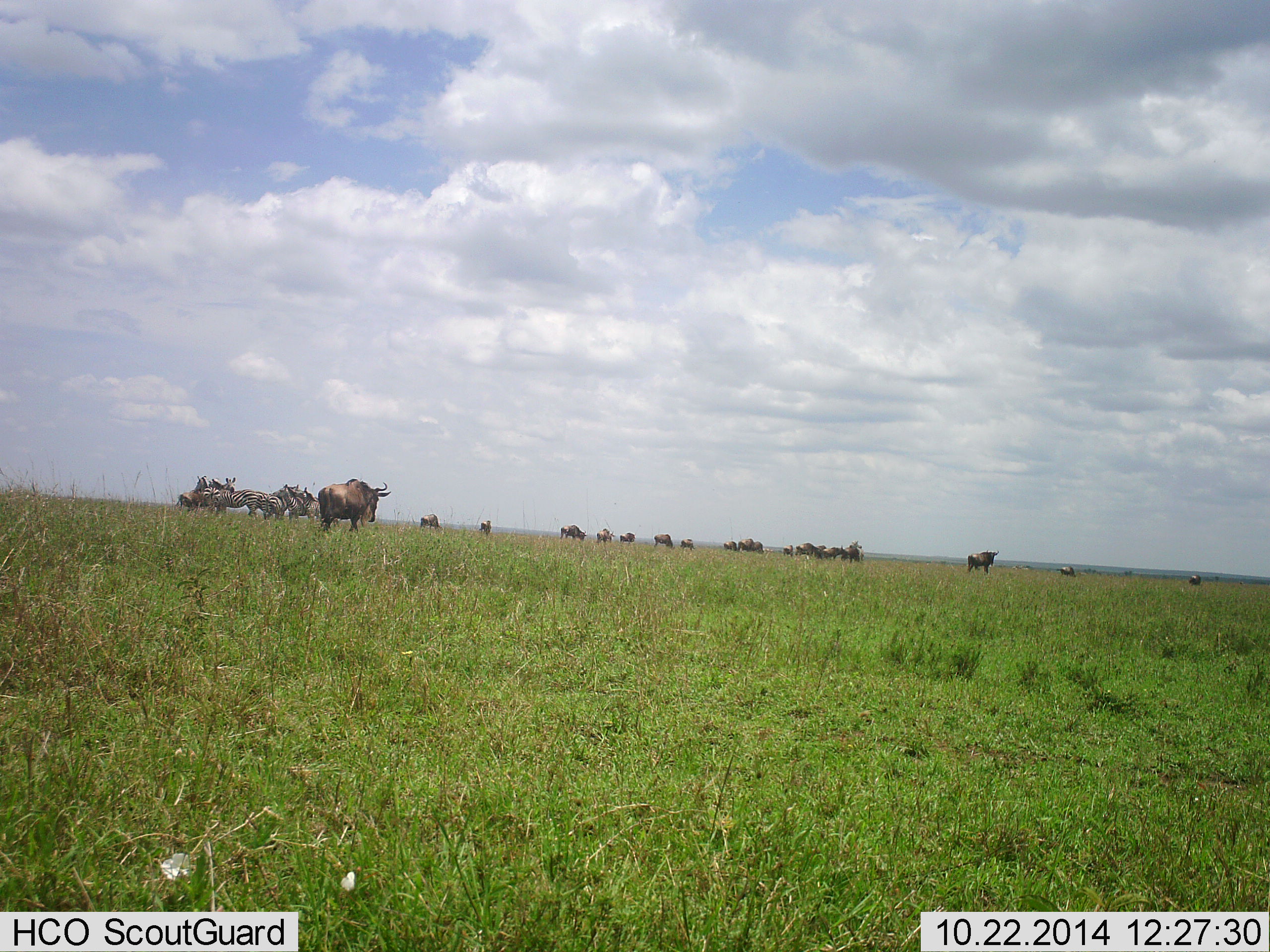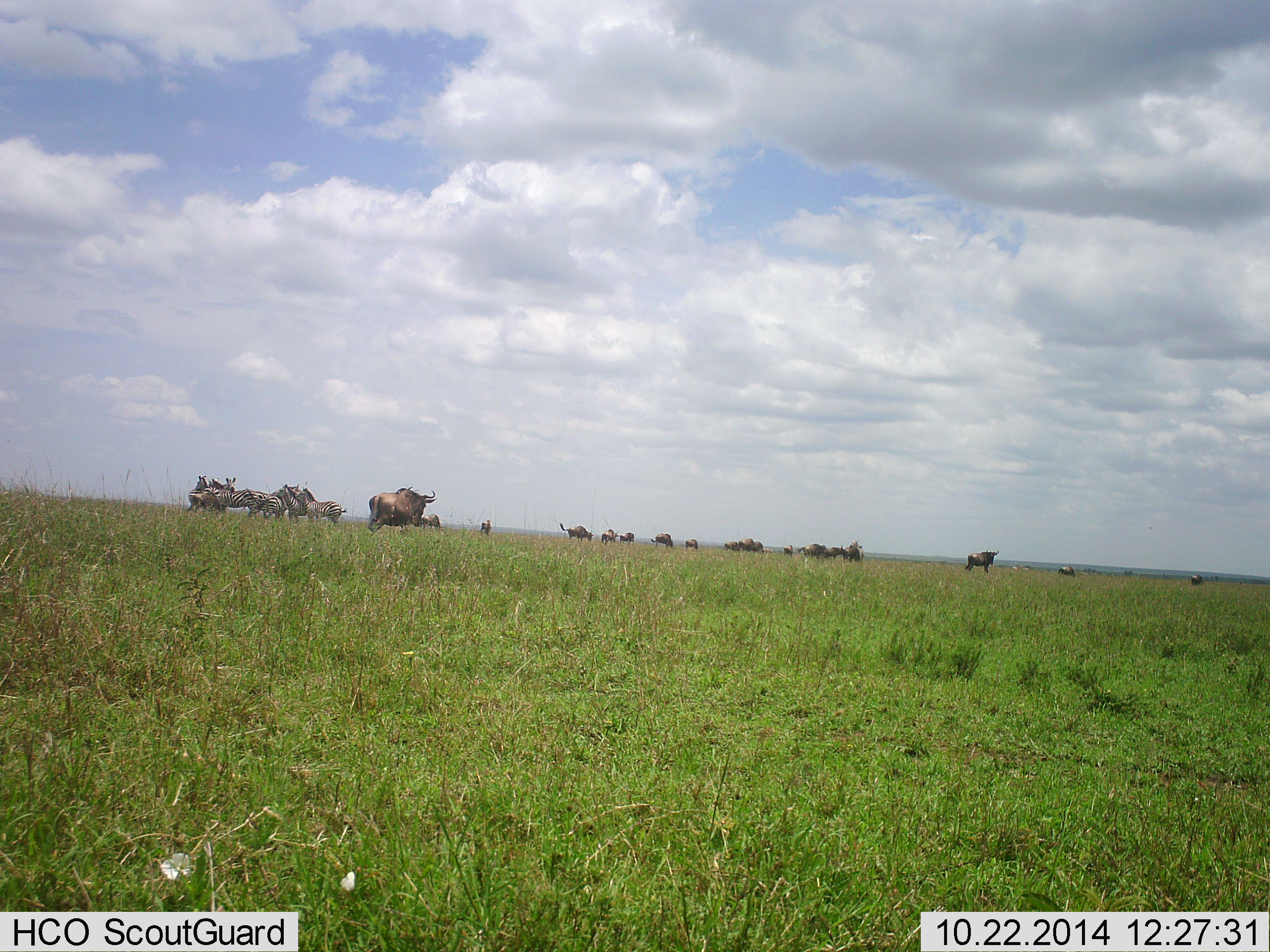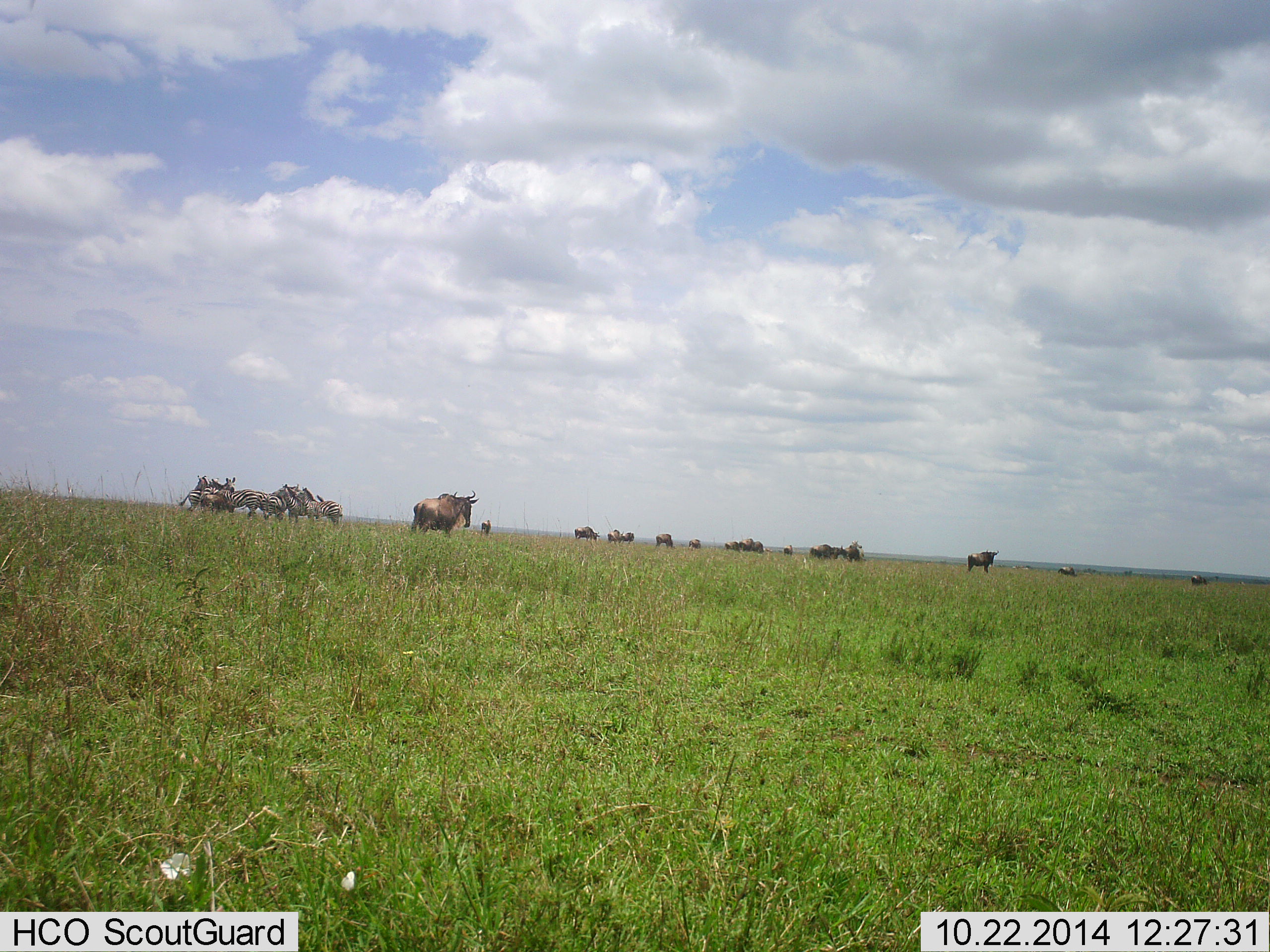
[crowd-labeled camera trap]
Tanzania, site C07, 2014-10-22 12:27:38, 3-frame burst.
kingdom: Animalia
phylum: Chordata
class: Mammalia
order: Artiodactyla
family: Bovidae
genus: Connochaetes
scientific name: Connochaetes taurinus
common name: blue wildebeest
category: wildebeest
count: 11-50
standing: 63%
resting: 5%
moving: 74%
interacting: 0%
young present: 5%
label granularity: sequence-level